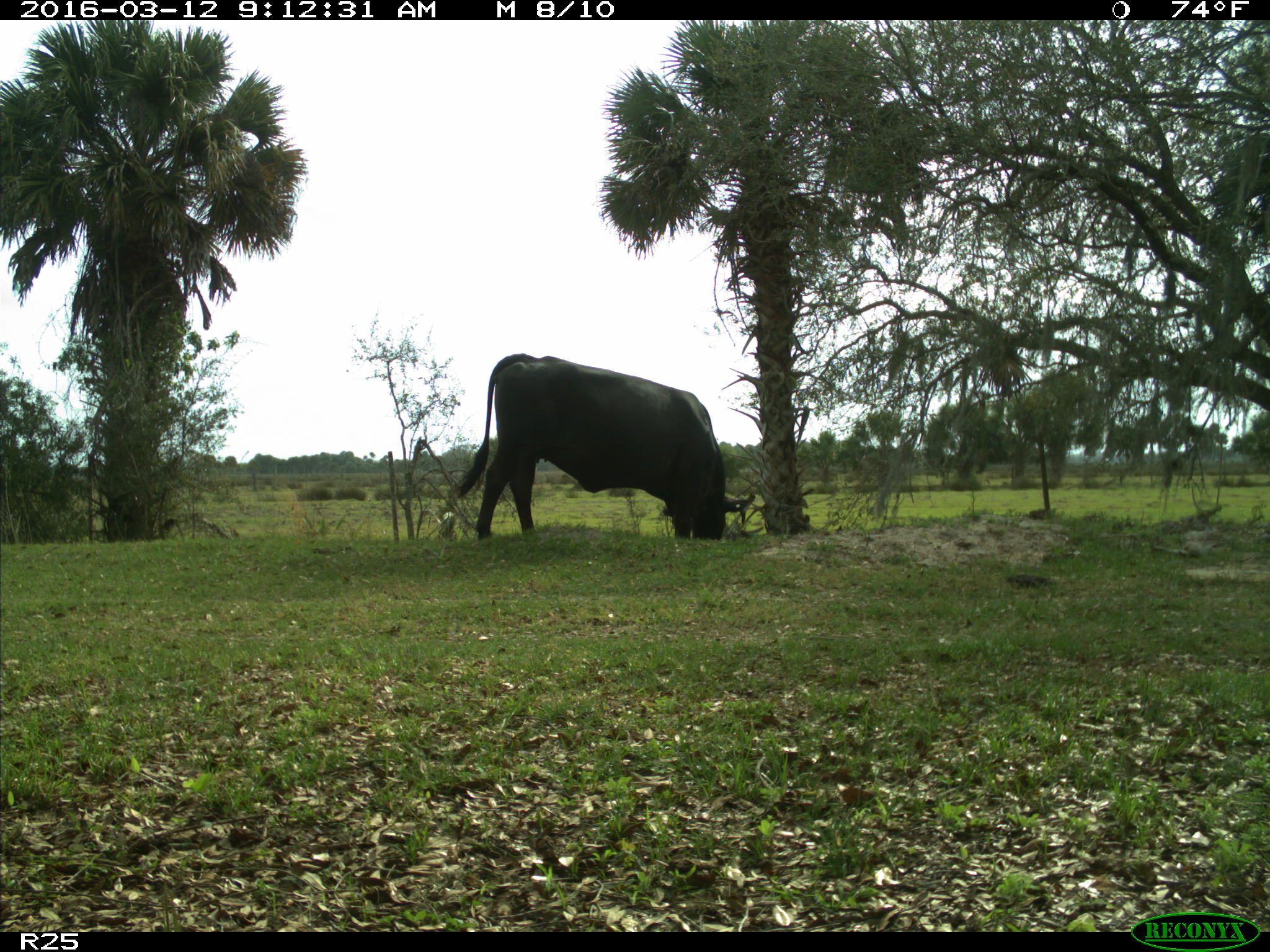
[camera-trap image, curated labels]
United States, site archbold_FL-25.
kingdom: Animalia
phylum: Chordata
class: Mammalia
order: Artiodactyla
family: Bovidae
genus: Bos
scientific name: Bos taurus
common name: domestic cow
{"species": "Bos taurus (domestic cow)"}